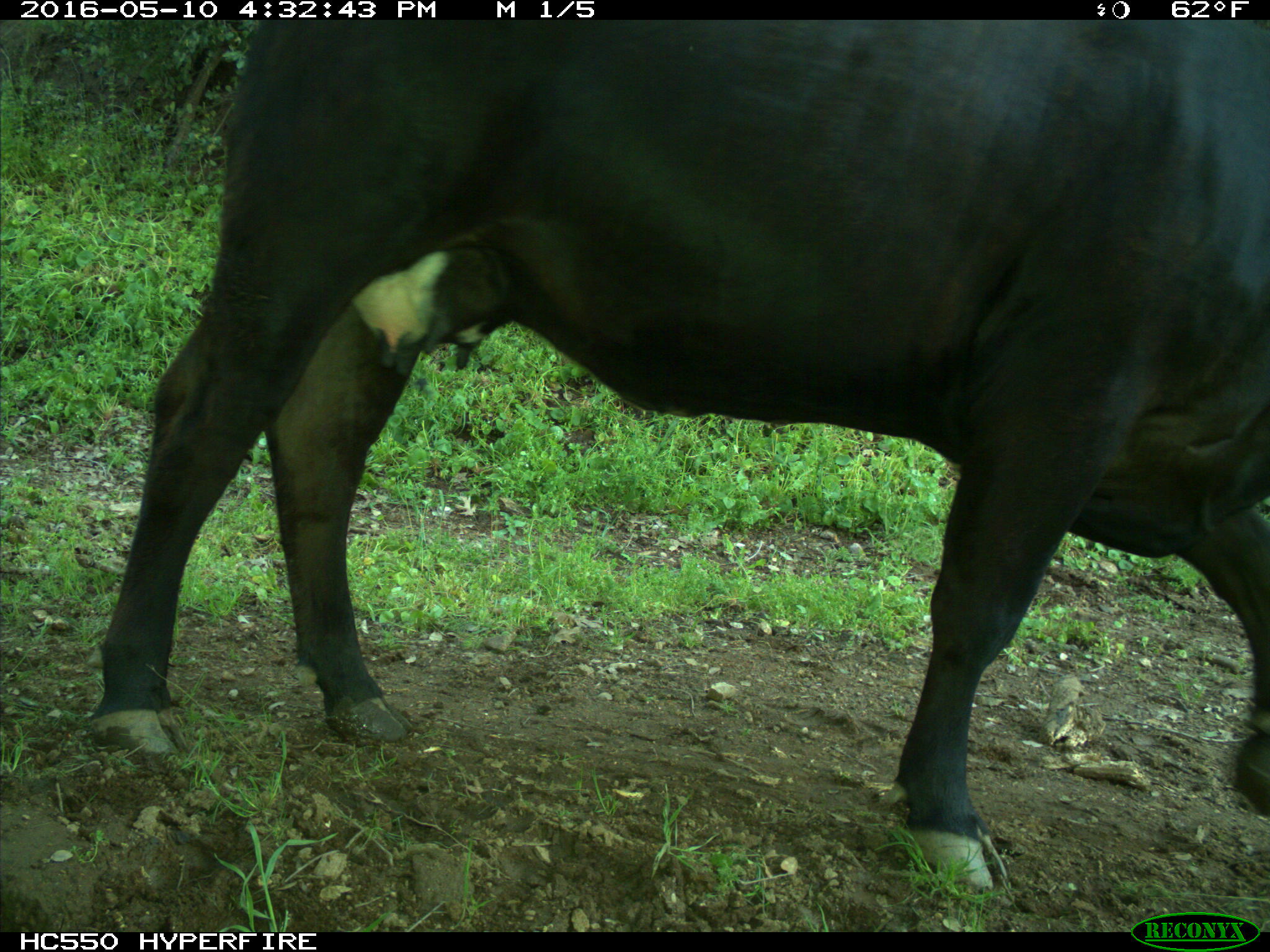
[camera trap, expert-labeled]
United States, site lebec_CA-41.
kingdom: Animalia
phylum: Chordata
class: Mammalia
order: Artiodactyla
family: Bovidae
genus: Bos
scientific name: Bos taurus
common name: domestic cow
Bos taurus (domestic cow).